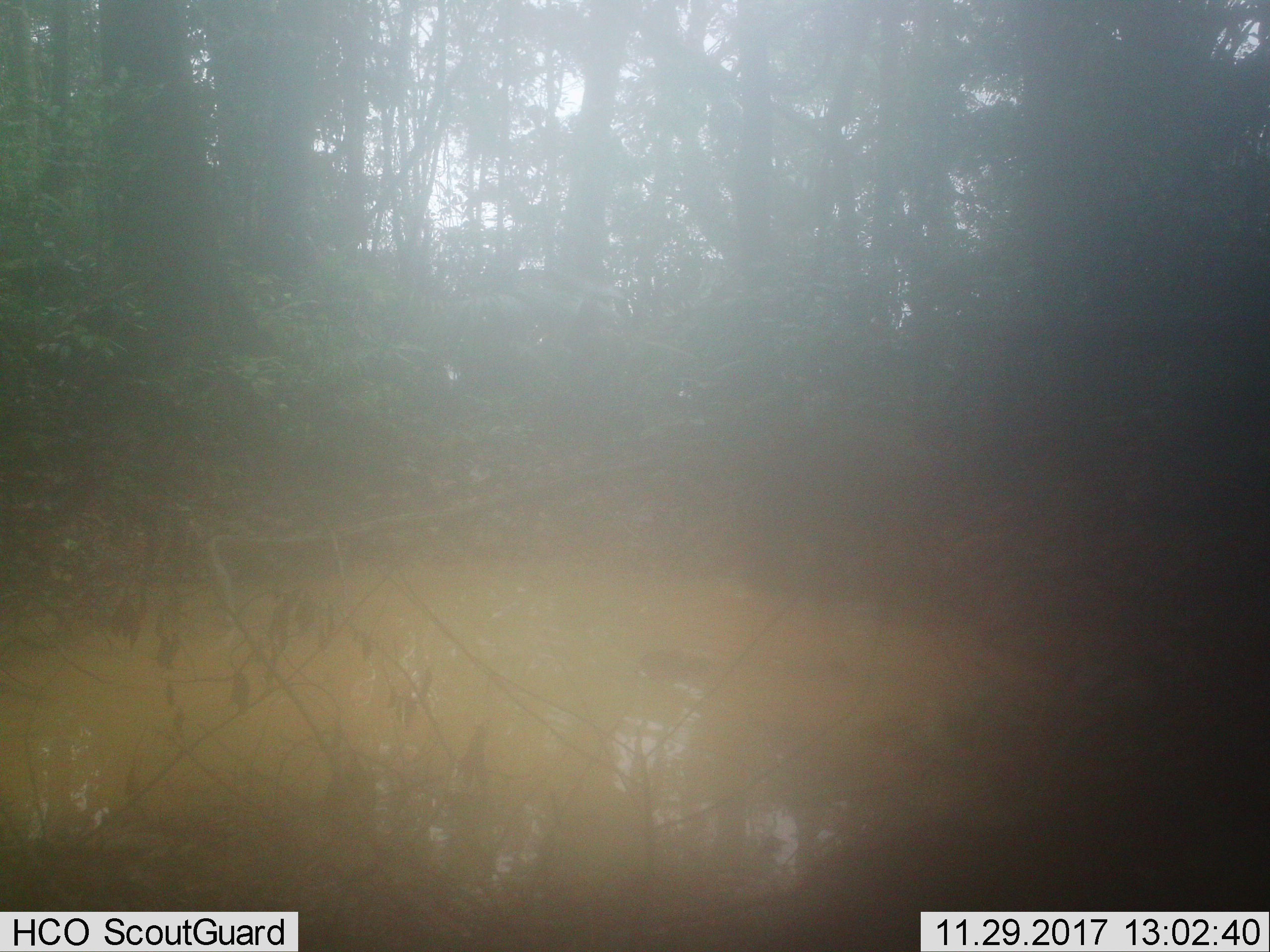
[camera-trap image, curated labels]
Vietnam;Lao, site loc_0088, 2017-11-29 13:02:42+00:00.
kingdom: Animalia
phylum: Chordata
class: Mammalia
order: Artiodactyla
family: Suidae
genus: Sus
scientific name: Sus scrofa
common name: eurasian wild pig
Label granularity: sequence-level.